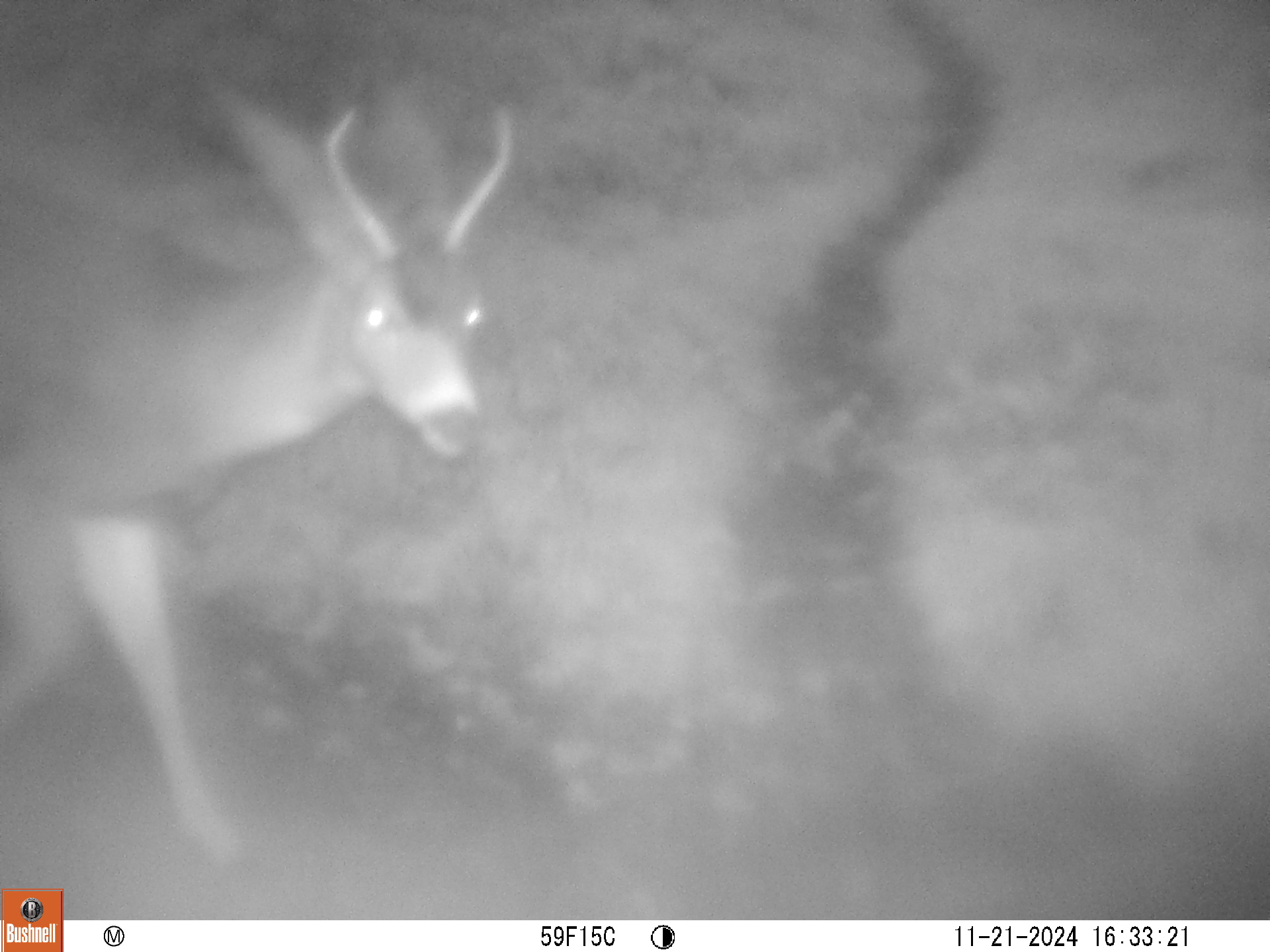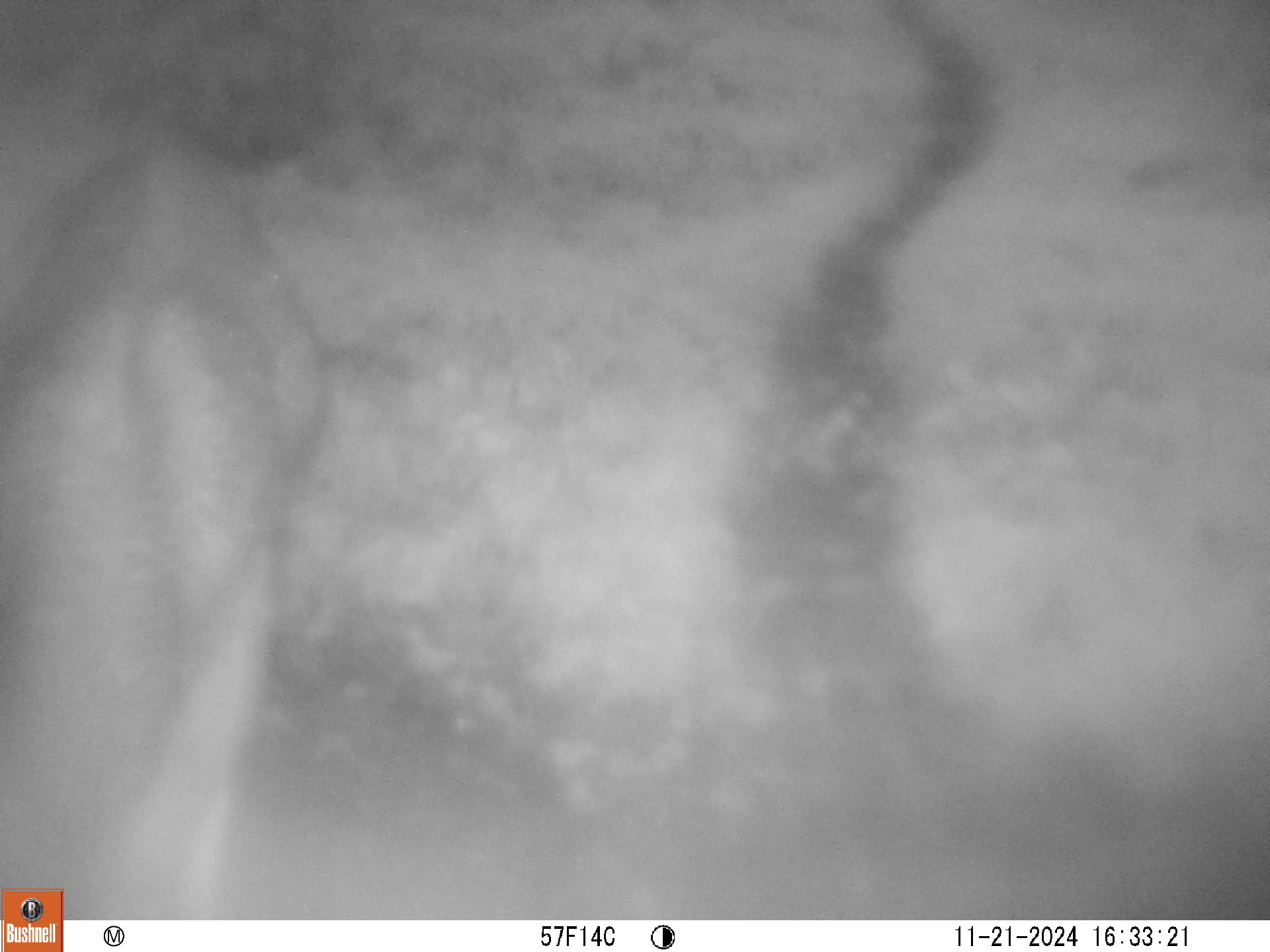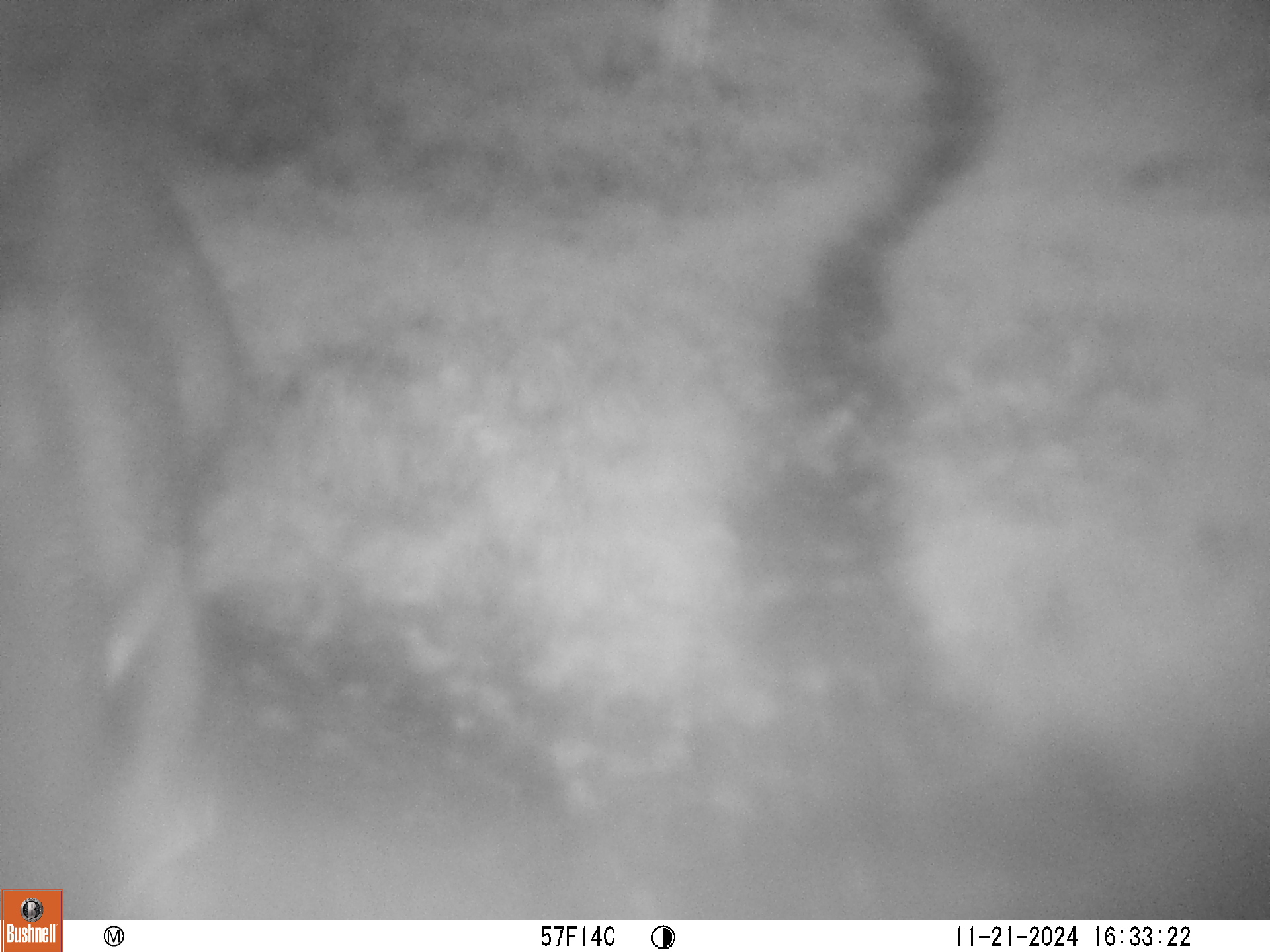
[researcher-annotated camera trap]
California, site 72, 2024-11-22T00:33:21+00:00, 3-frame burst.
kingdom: Animalia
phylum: Chordata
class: Mammalia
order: Artiodactyla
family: Cervidae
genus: Odocoileus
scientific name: Odocoileus hemionus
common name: mule deer